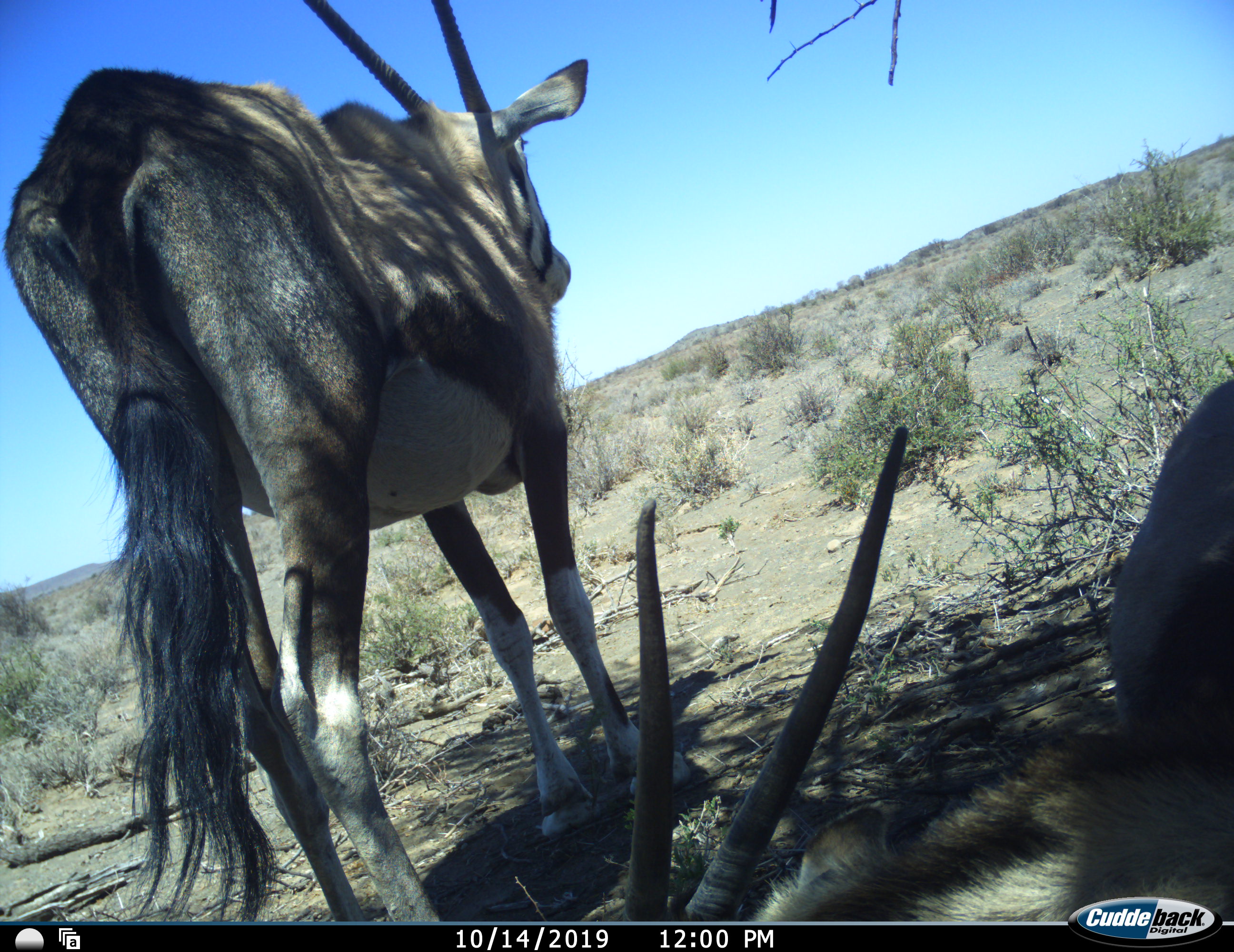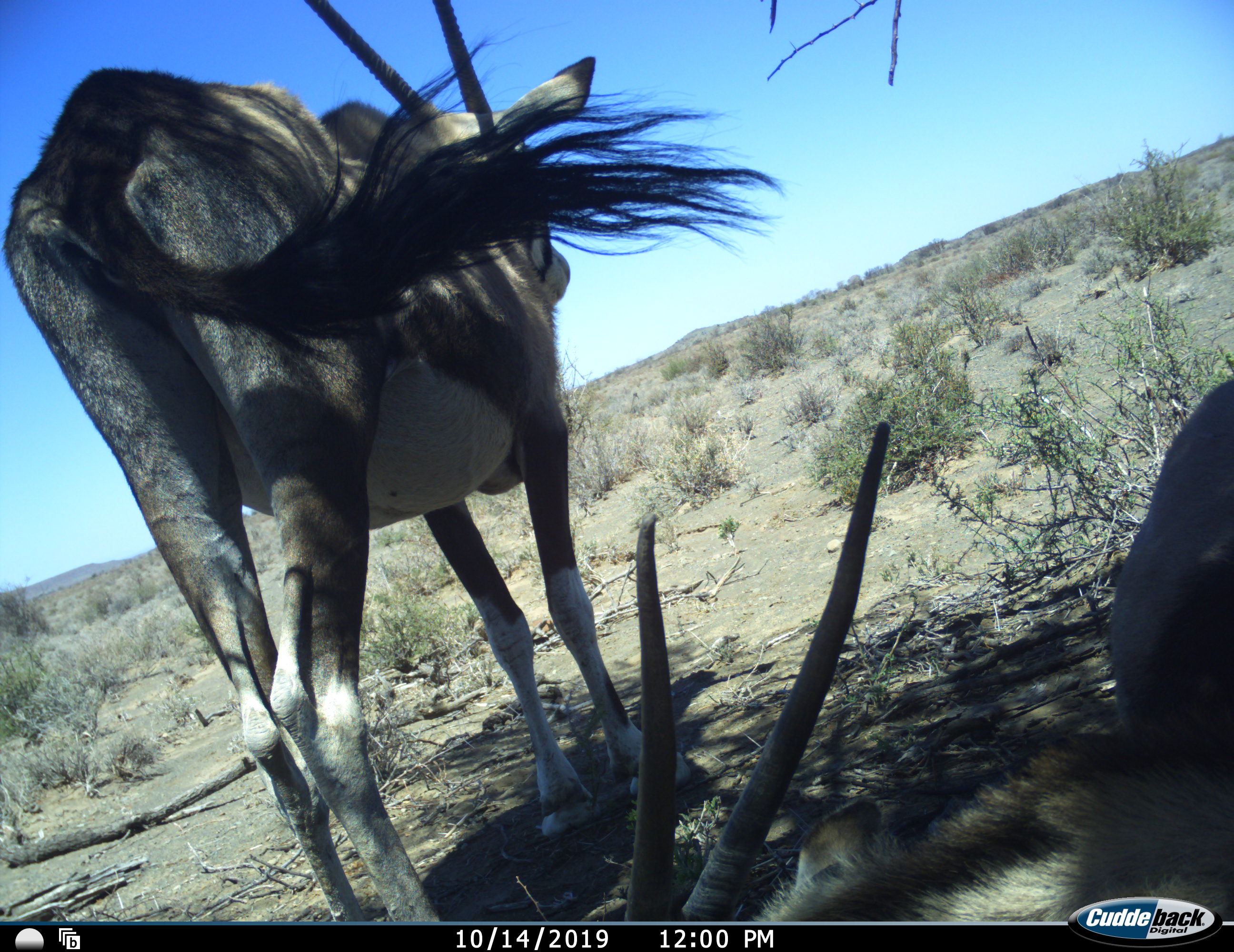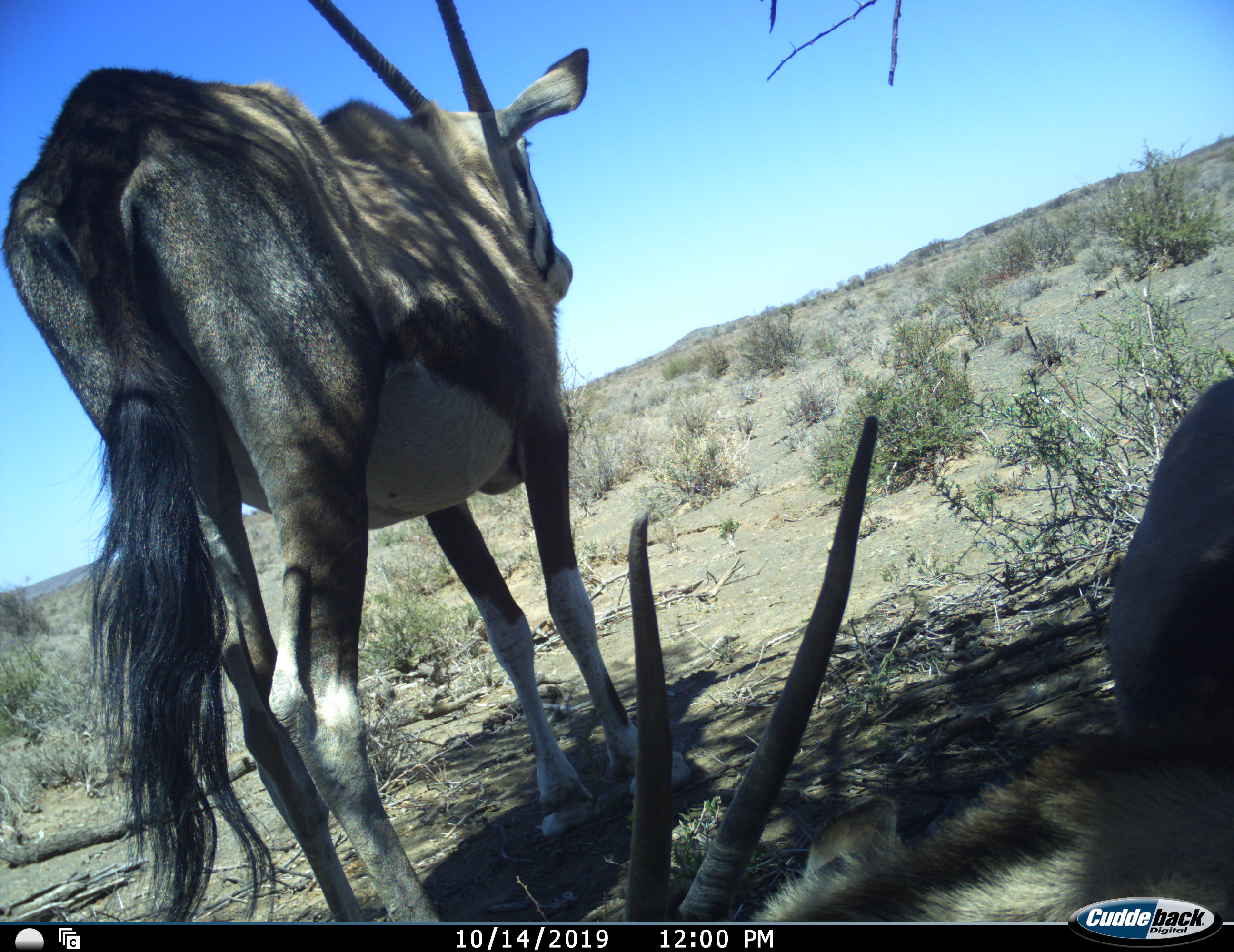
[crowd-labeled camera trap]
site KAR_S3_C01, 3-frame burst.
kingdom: Animalia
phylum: Chordata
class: Mammalia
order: Artiodactyla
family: Bovidae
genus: Oryx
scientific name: Oryx gazella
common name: gemsbok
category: oryx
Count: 2.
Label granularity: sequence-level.